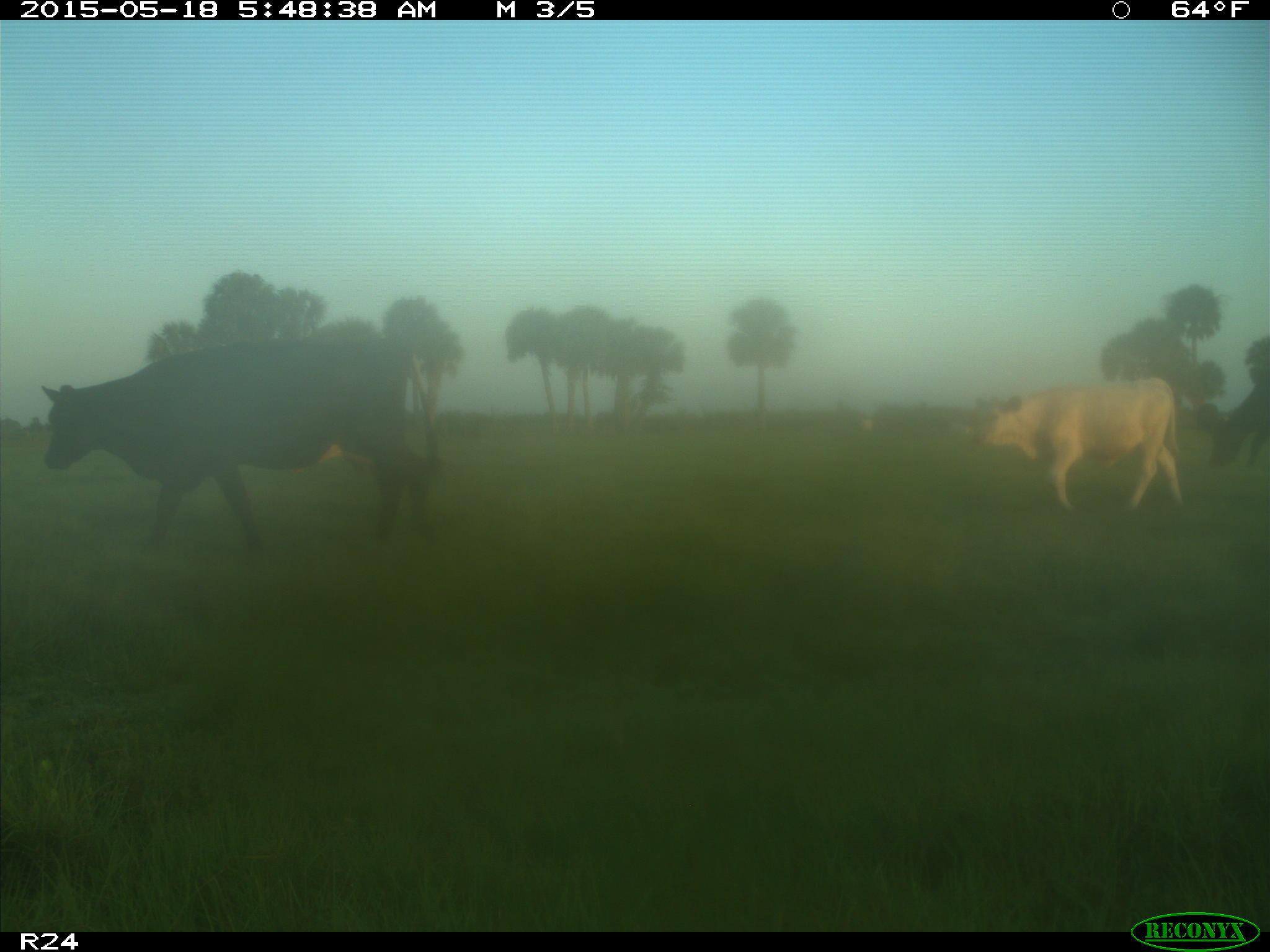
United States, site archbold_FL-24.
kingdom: Animalia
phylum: Chordata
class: Mammalia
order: Artiodactyla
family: Bovidae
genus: Bos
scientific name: Bos taurus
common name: domestic cow